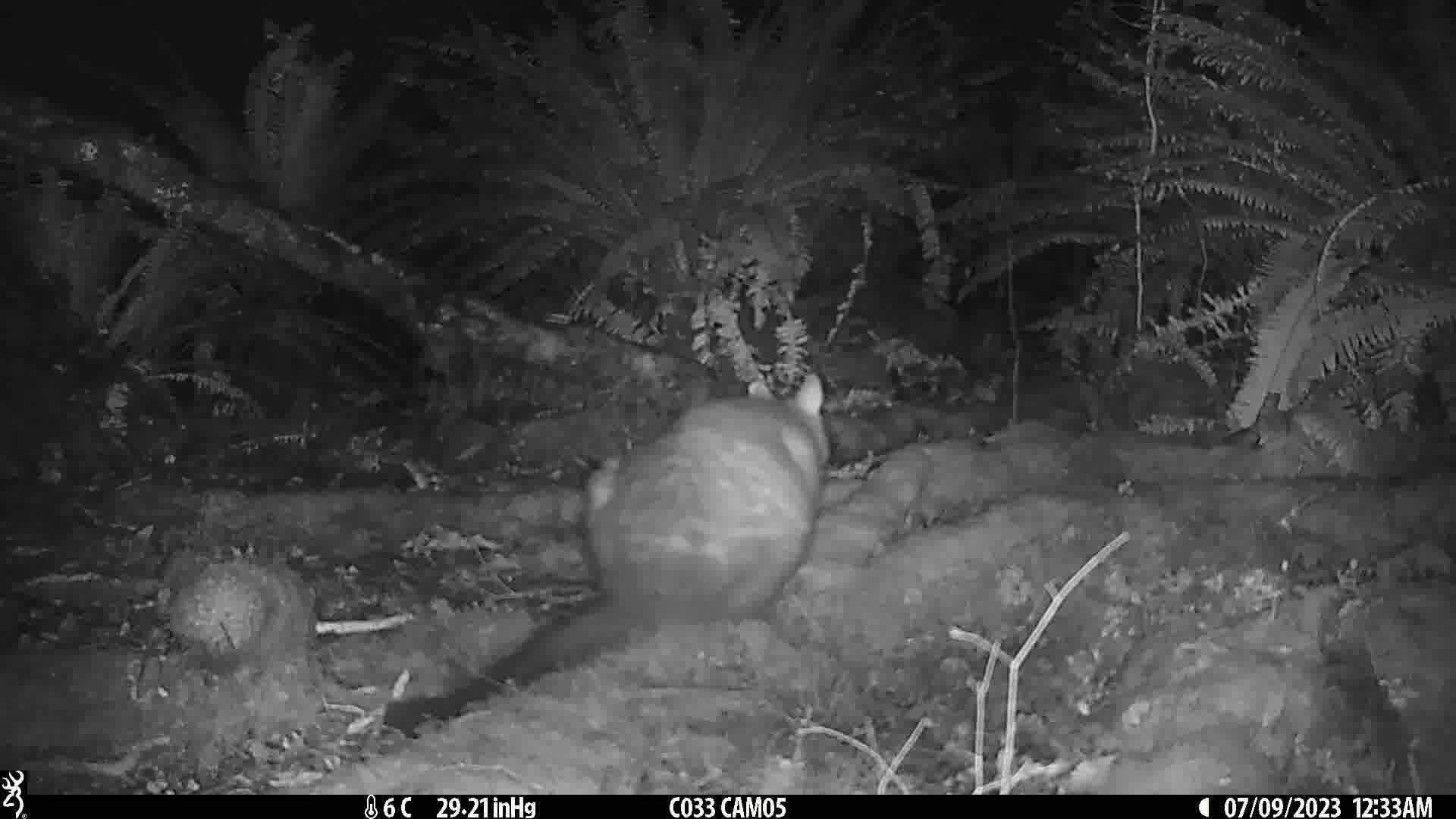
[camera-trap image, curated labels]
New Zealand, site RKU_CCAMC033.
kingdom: Animalia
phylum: Chordata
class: Mammalia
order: Diprotodontia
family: Phalangeridae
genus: Trichosurus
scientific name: Trichosurus vulpecula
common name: common brushtail possum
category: possum